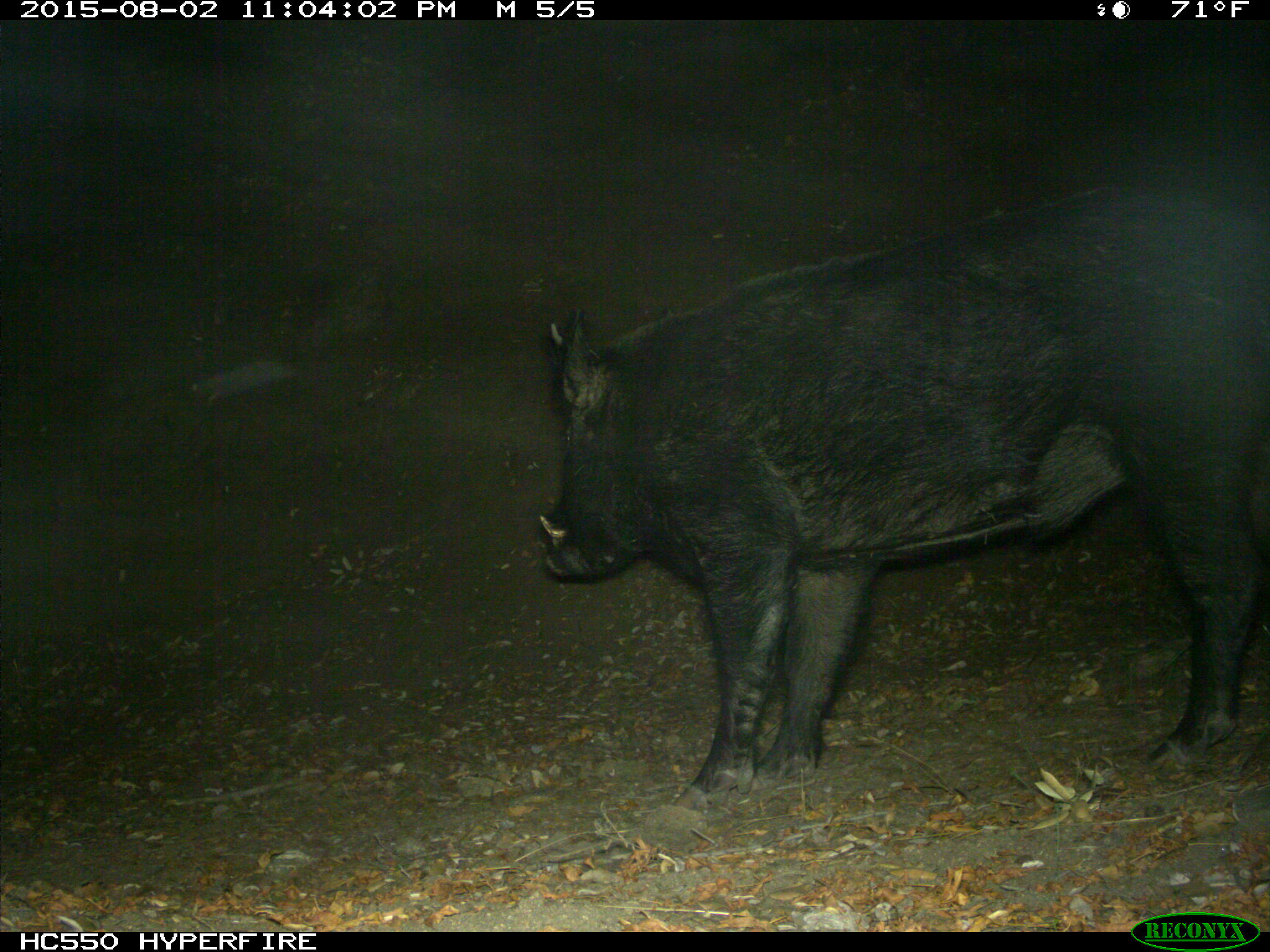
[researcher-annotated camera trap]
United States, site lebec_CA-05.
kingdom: Animalia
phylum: Chordata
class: Mammalia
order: Artiodactyla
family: Suidae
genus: Sus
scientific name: Sus scrofa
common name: wild boar